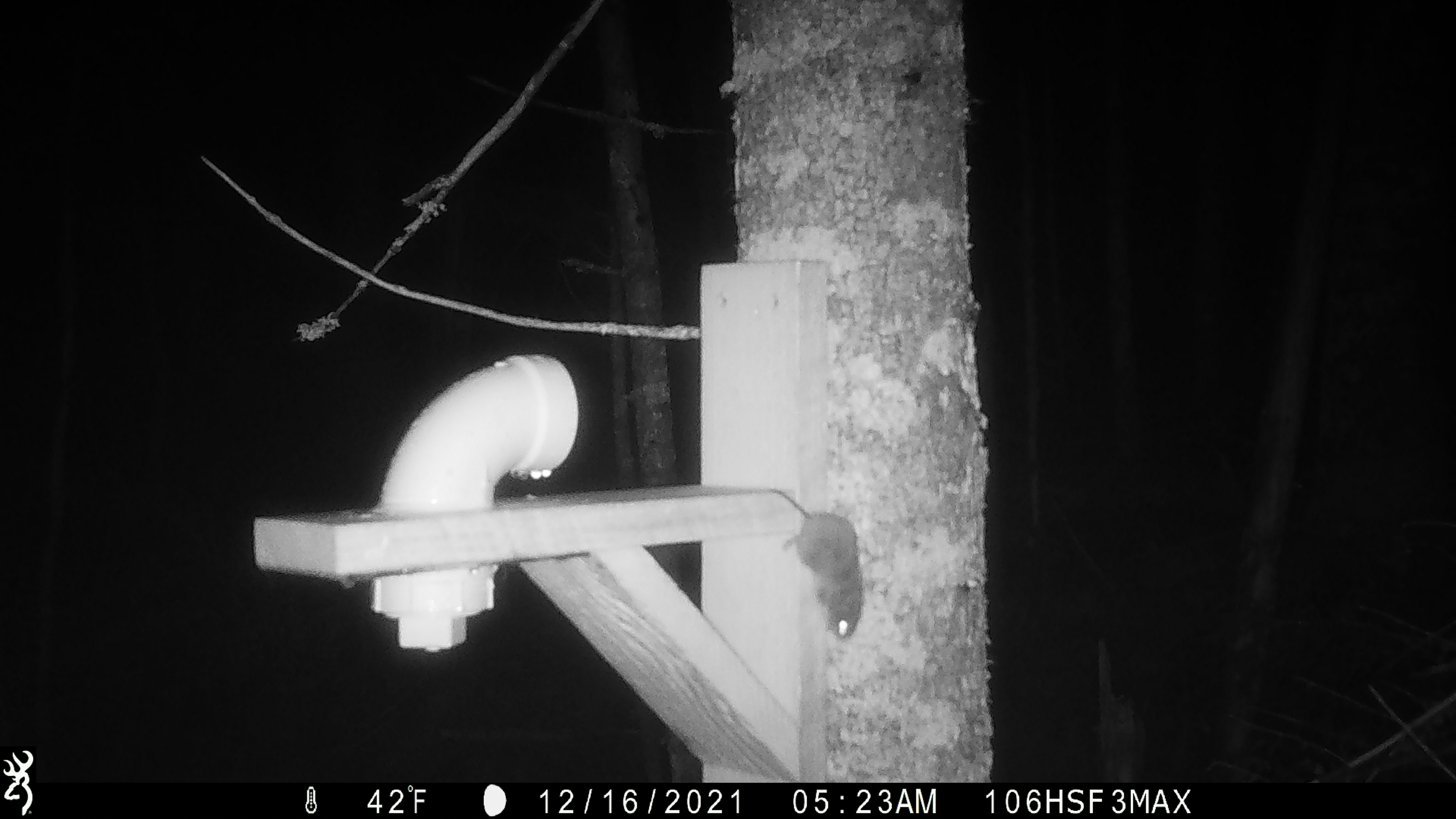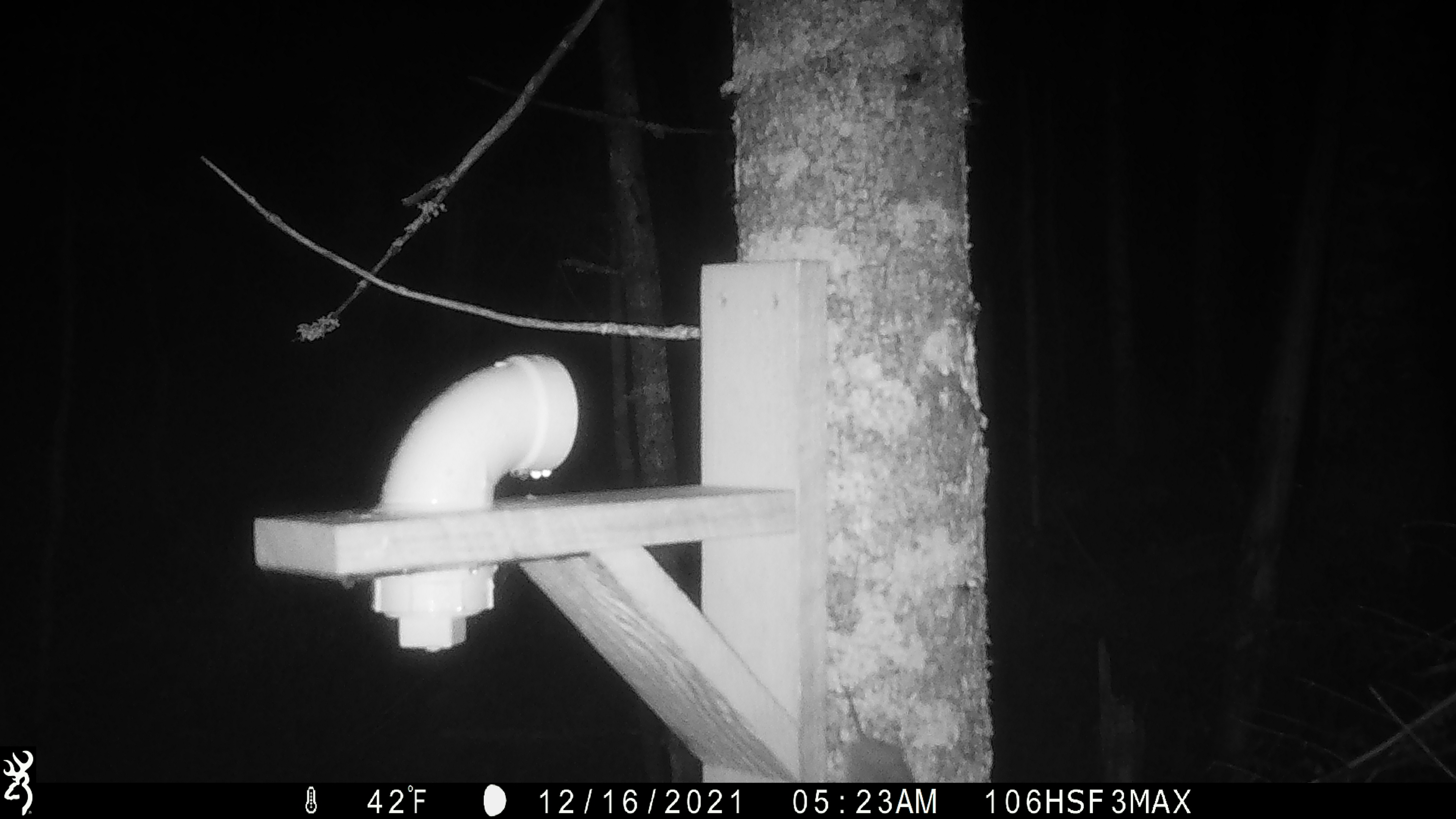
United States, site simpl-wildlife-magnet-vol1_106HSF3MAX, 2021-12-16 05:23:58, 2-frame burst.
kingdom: Animalia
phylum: Chordata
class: Mammalia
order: Rodentia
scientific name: Rodentia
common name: mouse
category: mouse sp.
Mouse sp. (mouse) (Rodentia).